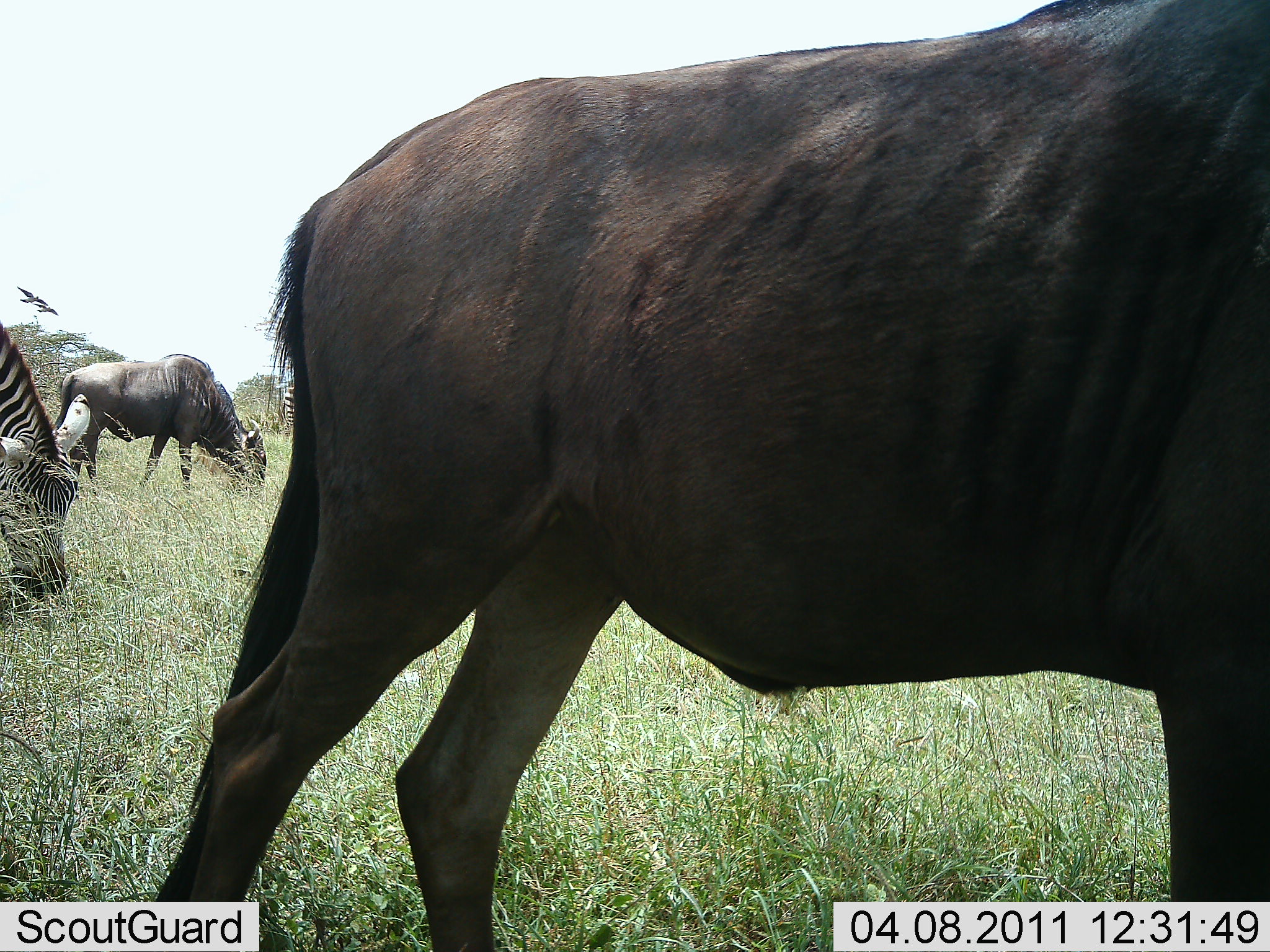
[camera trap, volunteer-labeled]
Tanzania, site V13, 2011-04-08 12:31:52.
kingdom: Animalia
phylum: Chordata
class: Mammalia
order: Artiodactyla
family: Bovidae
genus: Connochaetes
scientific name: Connochaetes taurinus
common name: blue wildebeest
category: wildebeest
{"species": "wildebeest (blue wildebeest) (Connochaetes taurinus)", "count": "2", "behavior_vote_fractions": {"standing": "50%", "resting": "0%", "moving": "7%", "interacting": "0%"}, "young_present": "0%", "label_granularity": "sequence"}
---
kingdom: Animalia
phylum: Chordata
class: Mammalia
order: Perissodactyla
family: Equidae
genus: Equus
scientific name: Equus quagga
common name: plains zebra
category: zebra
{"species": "zebra (plains zebra) (Equus quagga)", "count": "1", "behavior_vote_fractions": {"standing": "33%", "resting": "0%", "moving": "0%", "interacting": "0%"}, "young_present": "0%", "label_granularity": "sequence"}